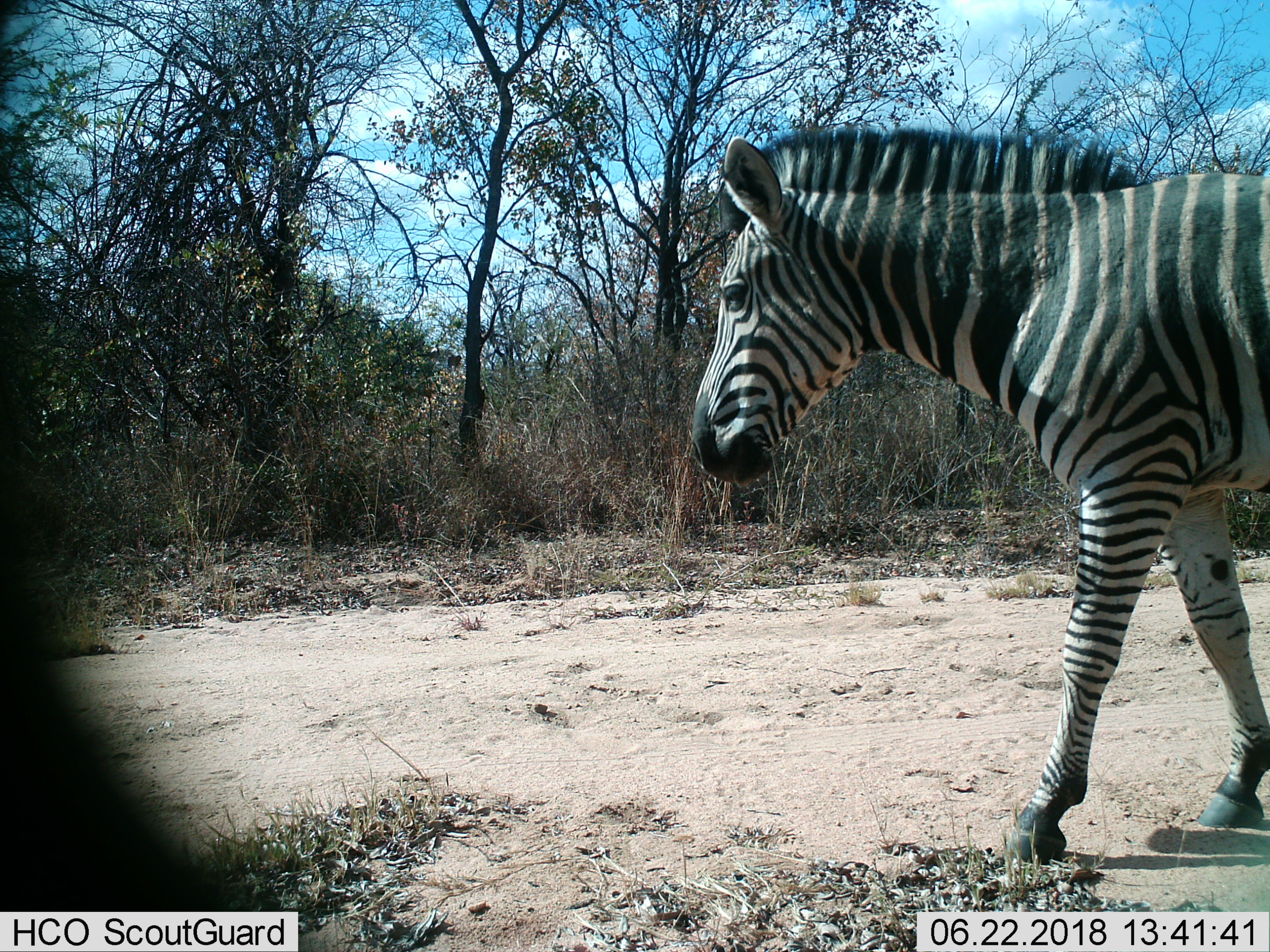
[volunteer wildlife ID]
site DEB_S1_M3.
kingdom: Animalia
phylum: Chordata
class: Mammalia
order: Perissodactyla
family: Equidae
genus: Equus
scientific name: Equus quagga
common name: plains zebra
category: zebraplains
Zebraplains (plains zebra) (Equus quagga), count 1. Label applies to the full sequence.